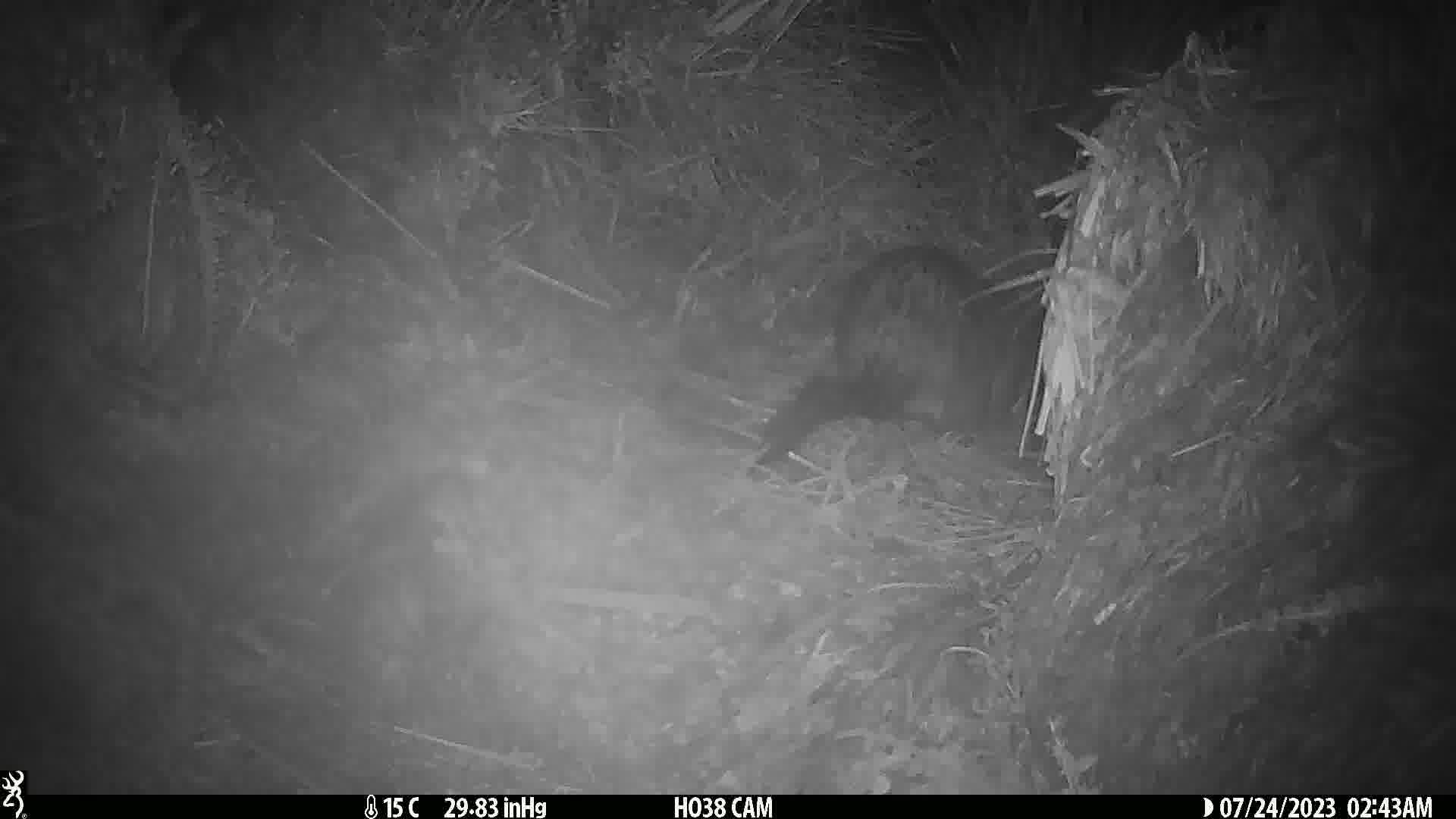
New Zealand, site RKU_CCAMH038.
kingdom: Animalia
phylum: Chordata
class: Mammalia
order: Diprotodontia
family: Phalangeridae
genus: Trichosurus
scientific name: Trichosurus vulpecula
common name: common brushtail possum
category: possum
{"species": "possum (common brushtail possum) (Trichosurus vulpecula)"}